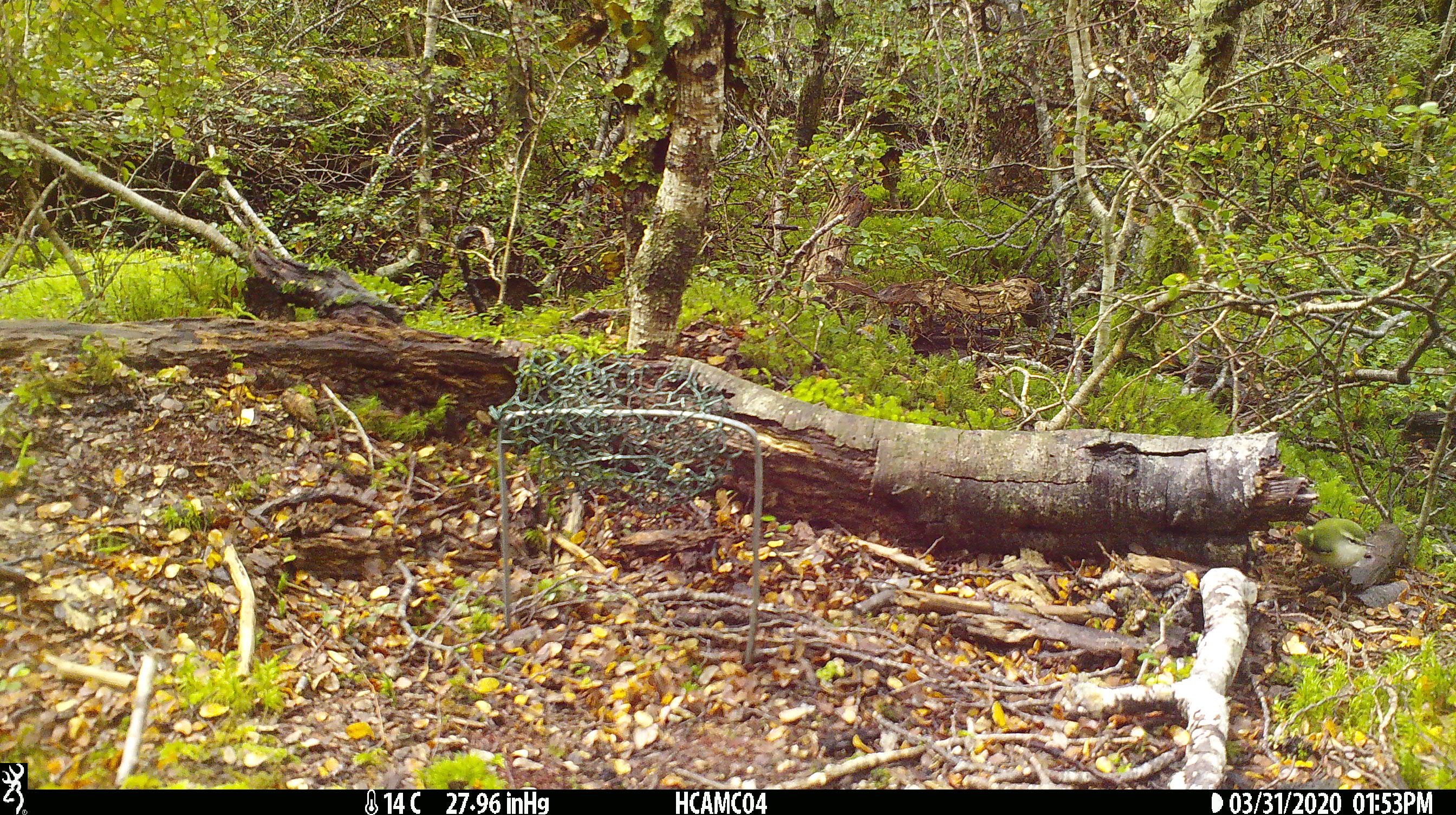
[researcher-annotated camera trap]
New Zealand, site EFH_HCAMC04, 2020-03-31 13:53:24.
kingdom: Animalia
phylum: Chordata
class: Aves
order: Passeriformes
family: Acanthisittidae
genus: Acanthisitta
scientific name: Acanthisitta chloris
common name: rifleman